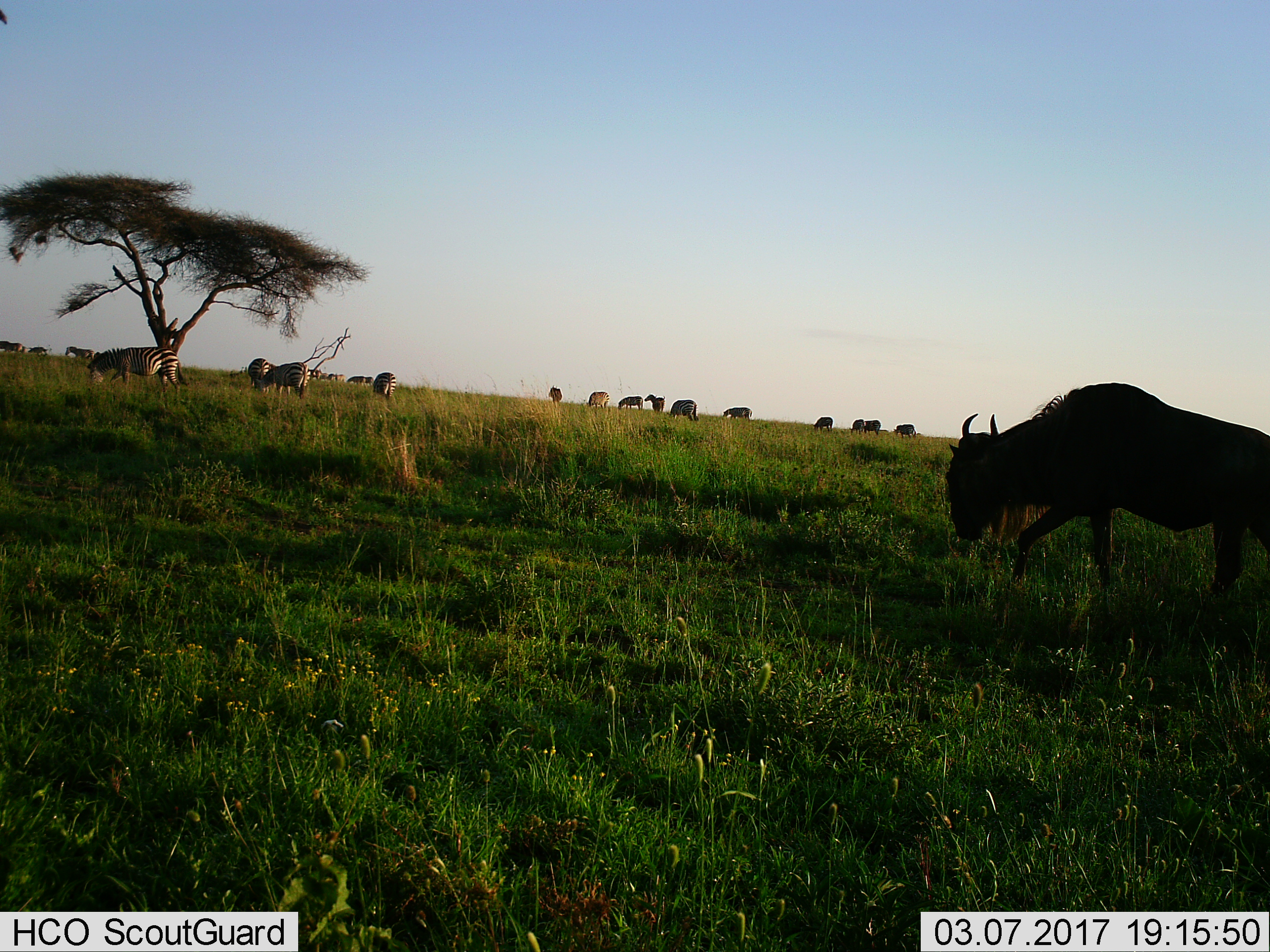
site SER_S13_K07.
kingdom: Animalia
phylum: Chordata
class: Mammalia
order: Artiodactyla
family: Bovidae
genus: Connochaetes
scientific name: Connochaetes taurinus taurinus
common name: blue wildebeest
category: wildebeestblue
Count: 1.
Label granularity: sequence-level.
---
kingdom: Animalia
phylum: Chordata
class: Mammalia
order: Perissodactyla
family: Equidae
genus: Equus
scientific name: Equus quagga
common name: plains zebra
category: zebraplains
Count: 11-50.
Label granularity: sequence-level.